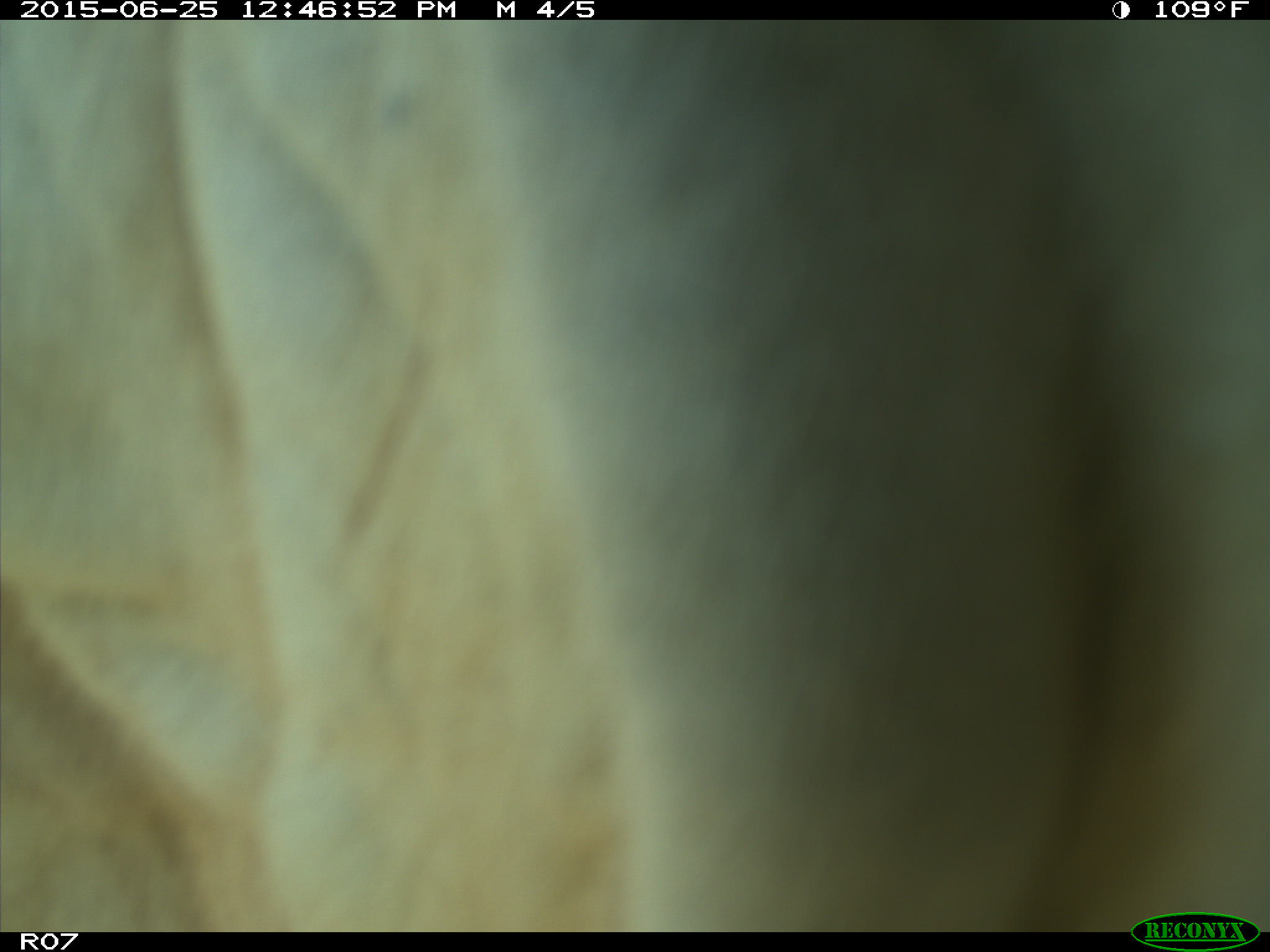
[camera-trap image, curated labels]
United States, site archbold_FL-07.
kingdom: Animalia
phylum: Chordata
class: Mammalia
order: Artiodactyla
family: Bovidae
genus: Bos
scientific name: Bos taurus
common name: domestic cow